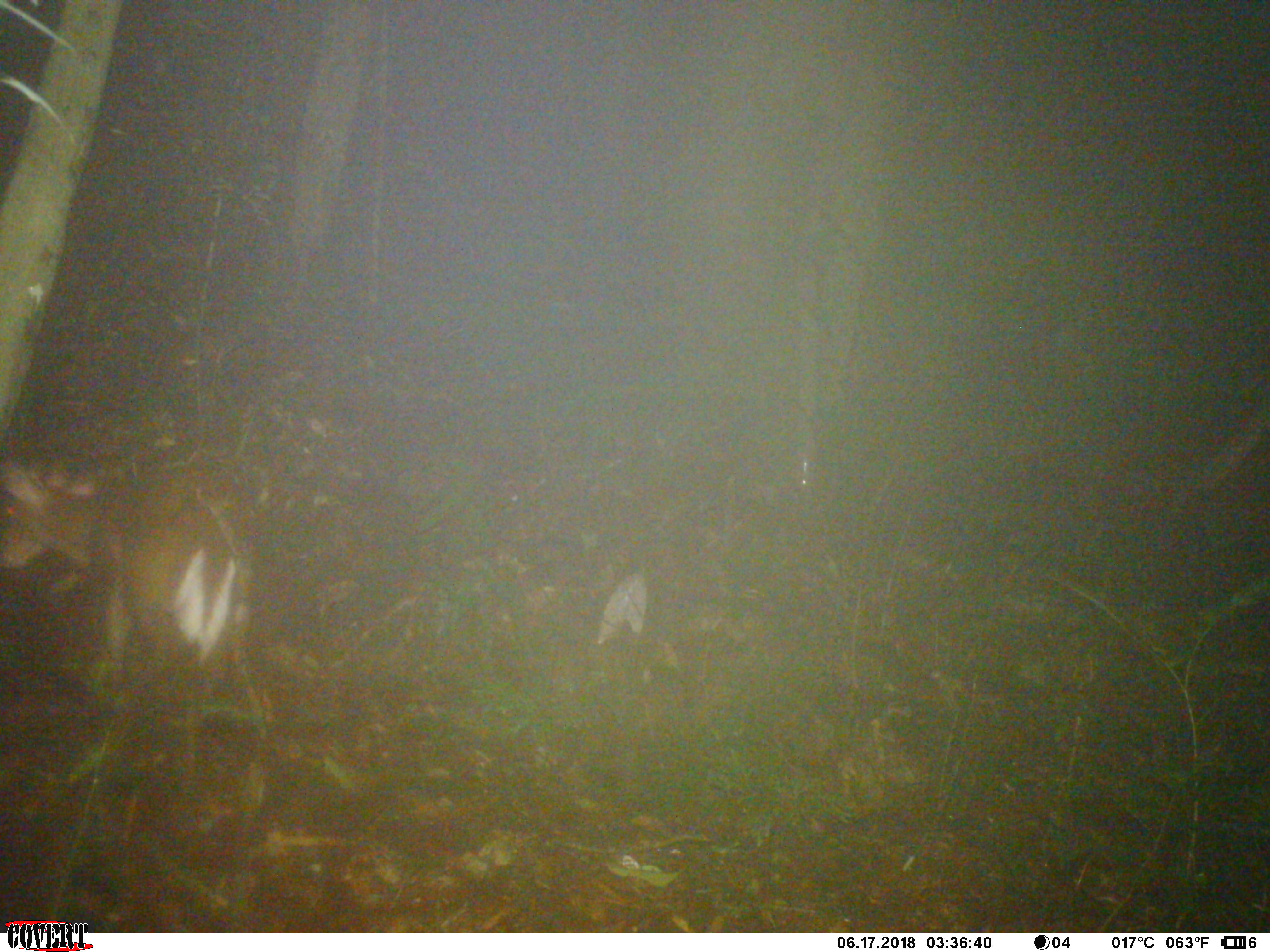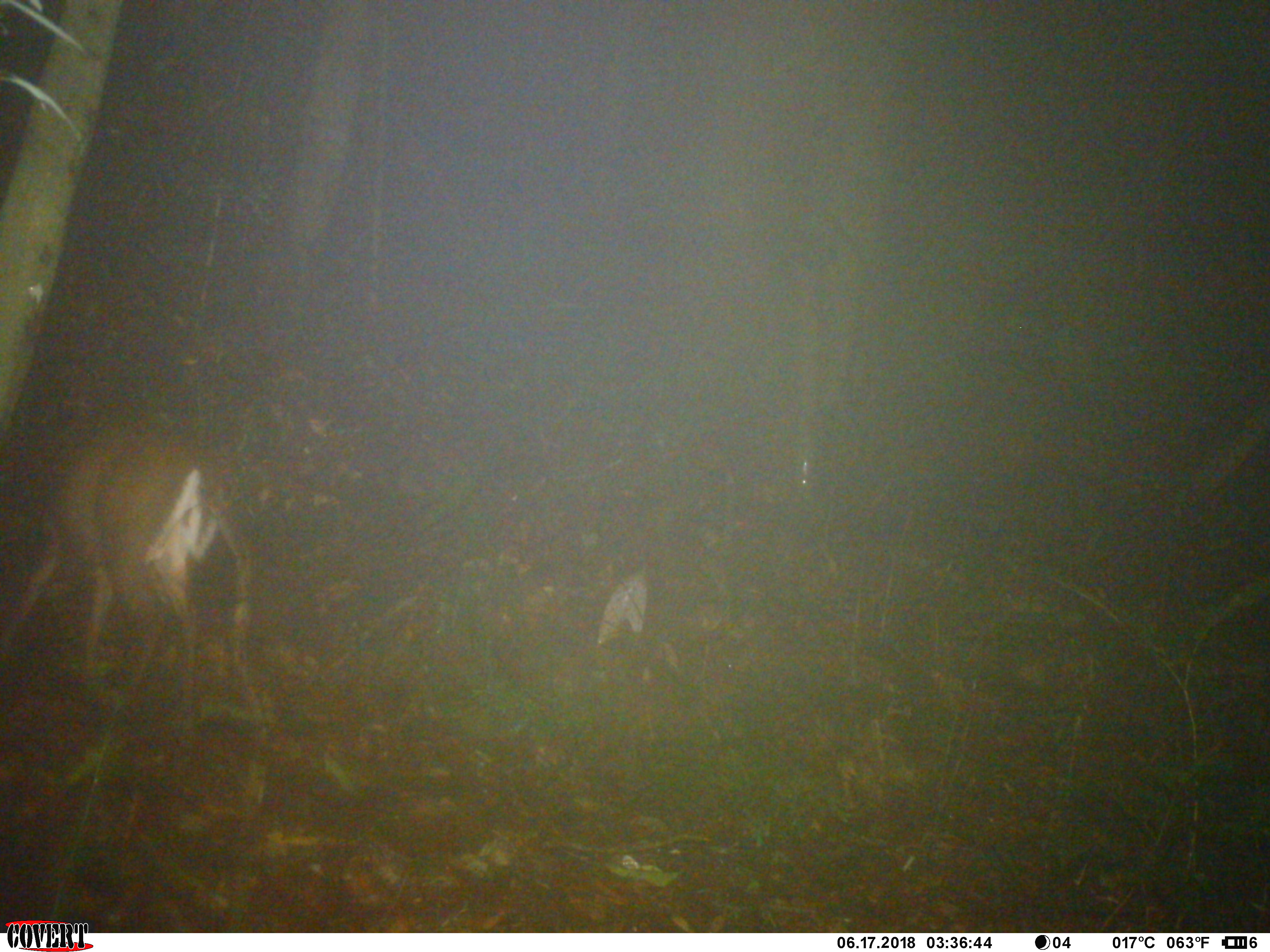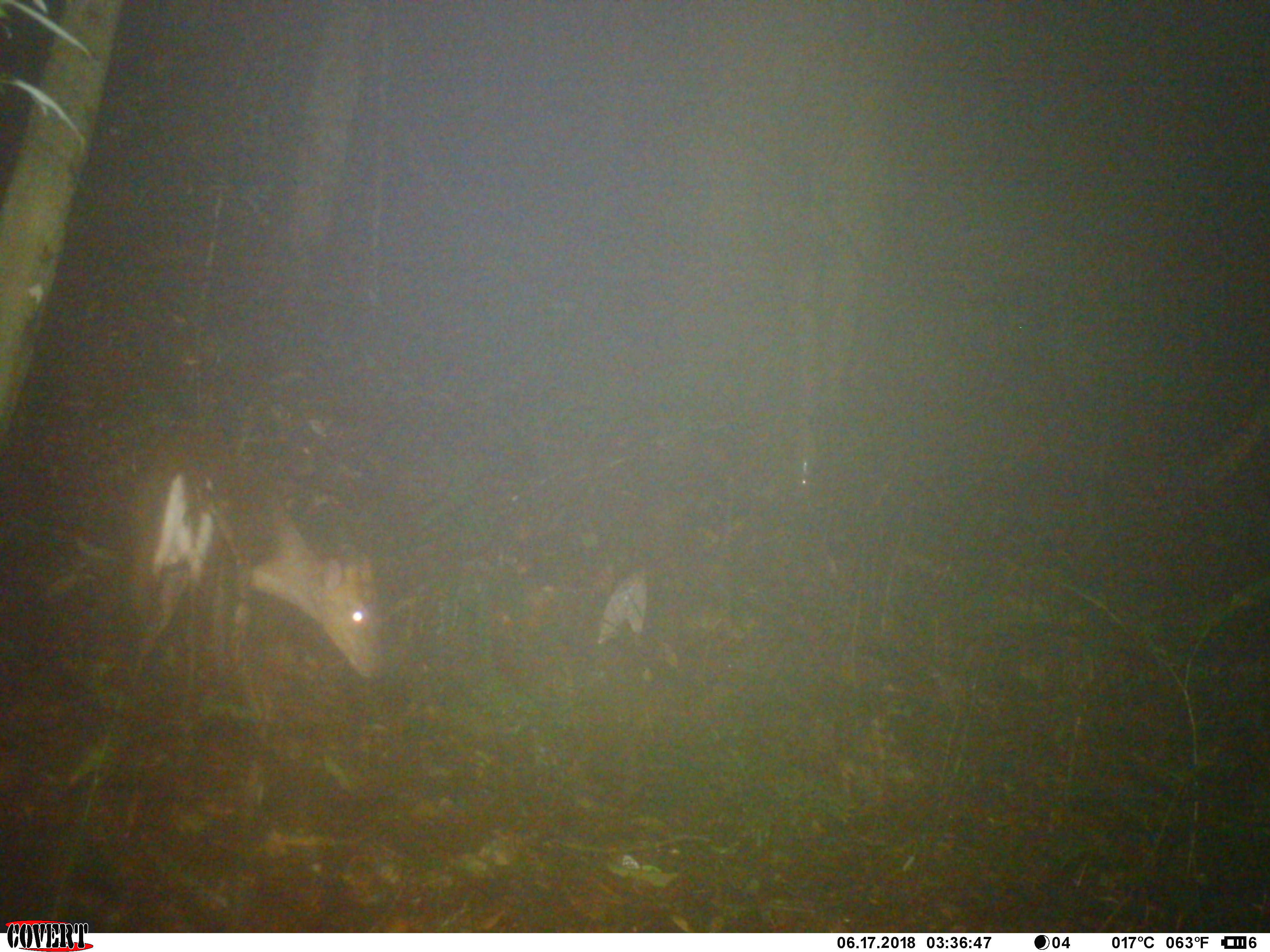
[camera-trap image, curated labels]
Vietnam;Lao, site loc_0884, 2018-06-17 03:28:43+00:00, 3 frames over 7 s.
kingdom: Animalia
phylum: Chordata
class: Mammalia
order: Artiodactyla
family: Cervidae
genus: Muntiacus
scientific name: Muntiacus rooseveltorum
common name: roosevelt's muntjac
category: roosevelts muntjac group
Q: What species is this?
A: Roosevelts muntjac group (roosevelt's muntjac) (Muntiacus rooseveltorum).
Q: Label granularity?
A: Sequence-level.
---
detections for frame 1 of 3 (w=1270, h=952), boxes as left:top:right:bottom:
roosevelts muntjac group: 0:444:275:756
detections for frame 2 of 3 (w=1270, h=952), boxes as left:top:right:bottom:
roosevelts muntjac group: 5:346:251:707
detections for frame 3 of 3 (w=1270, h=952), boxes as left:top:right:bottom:
roosevelts muntjac group: 92:407:392:745